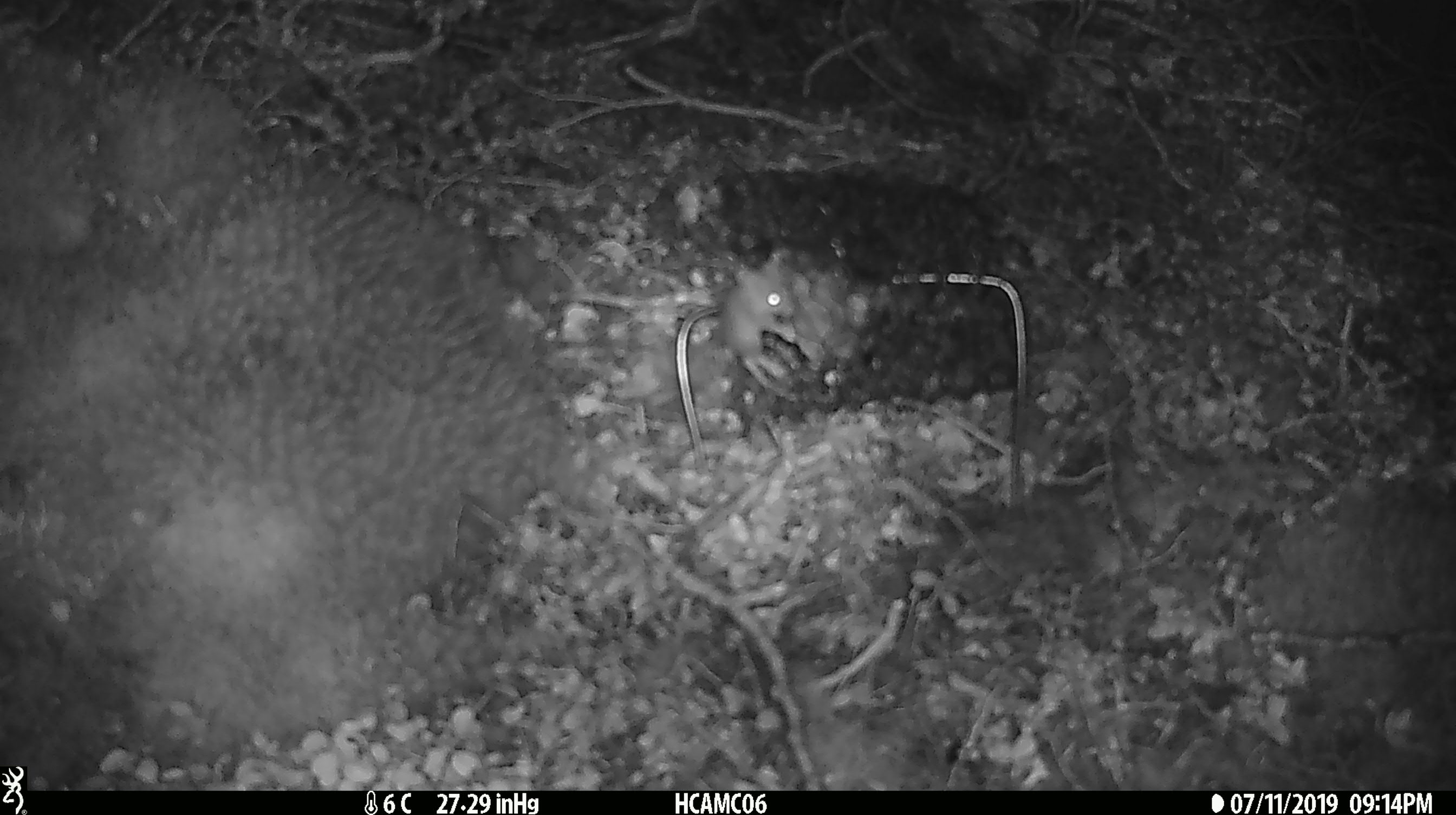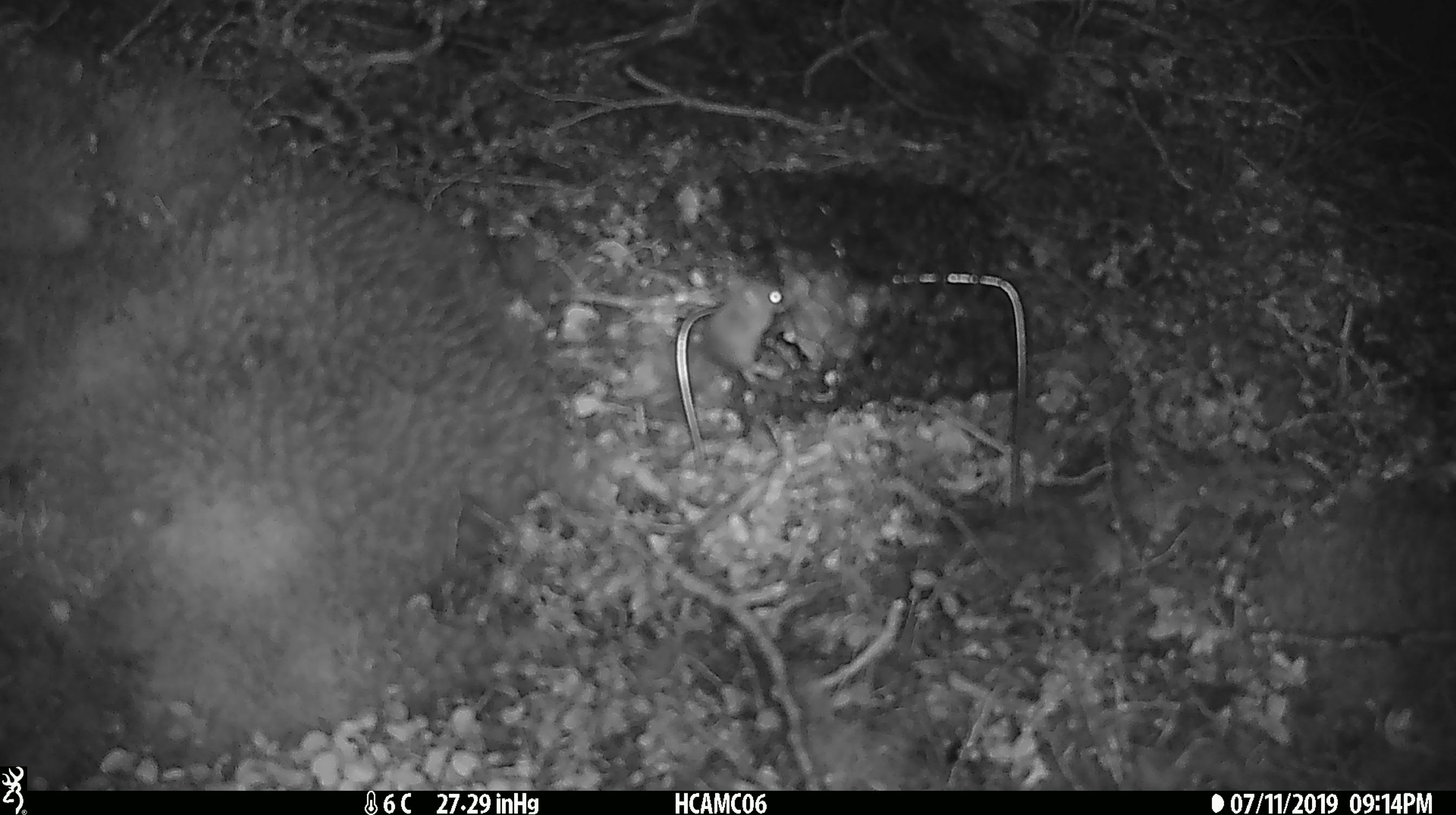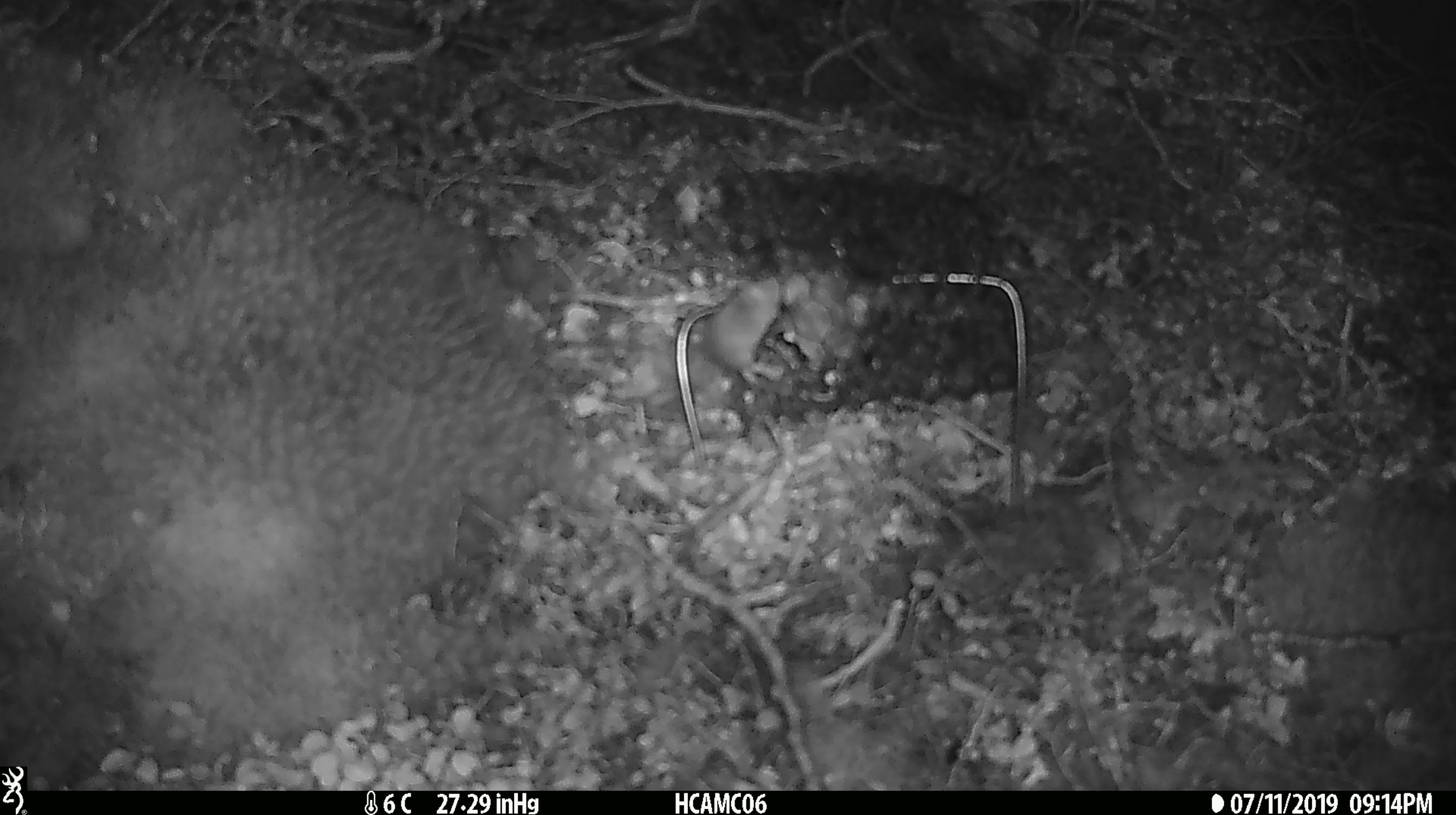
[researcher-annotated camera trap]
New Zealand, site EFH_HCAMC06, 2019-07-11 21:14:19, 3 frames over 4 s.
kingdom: Animalia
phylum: Chordata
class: Mammalia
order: Rodentia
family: Muridae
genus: Mus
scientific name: Mus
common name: mouse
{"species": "mouse (Mus)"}